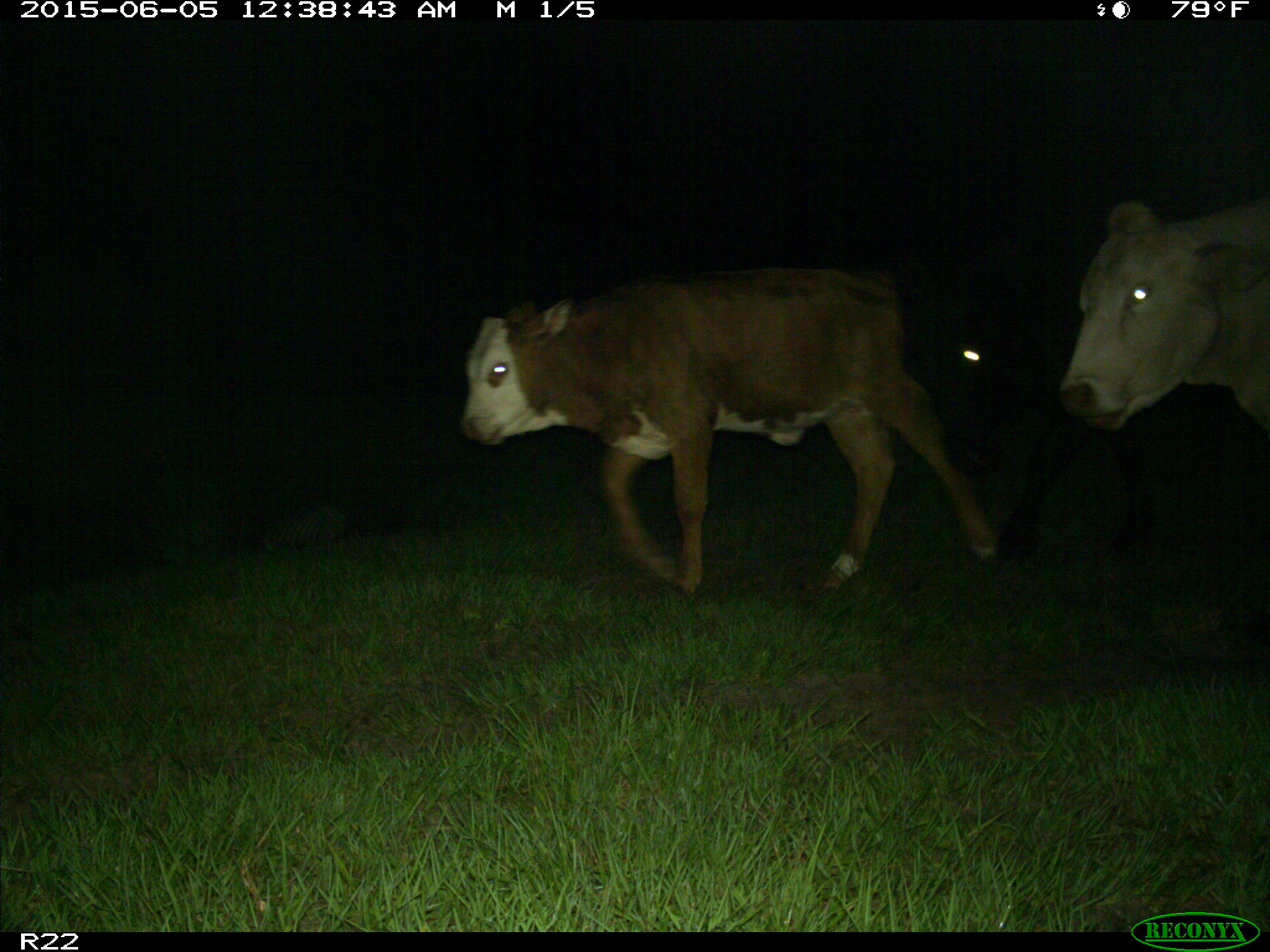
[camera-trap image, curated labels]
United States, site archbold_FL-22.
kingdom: Animalia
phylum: Chordata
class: Mammalia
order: Artiodactyla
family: Bovidae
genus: Bos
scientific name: Bos taurus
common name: domestic cow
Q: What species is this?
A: Bos taurus (domestic cow).